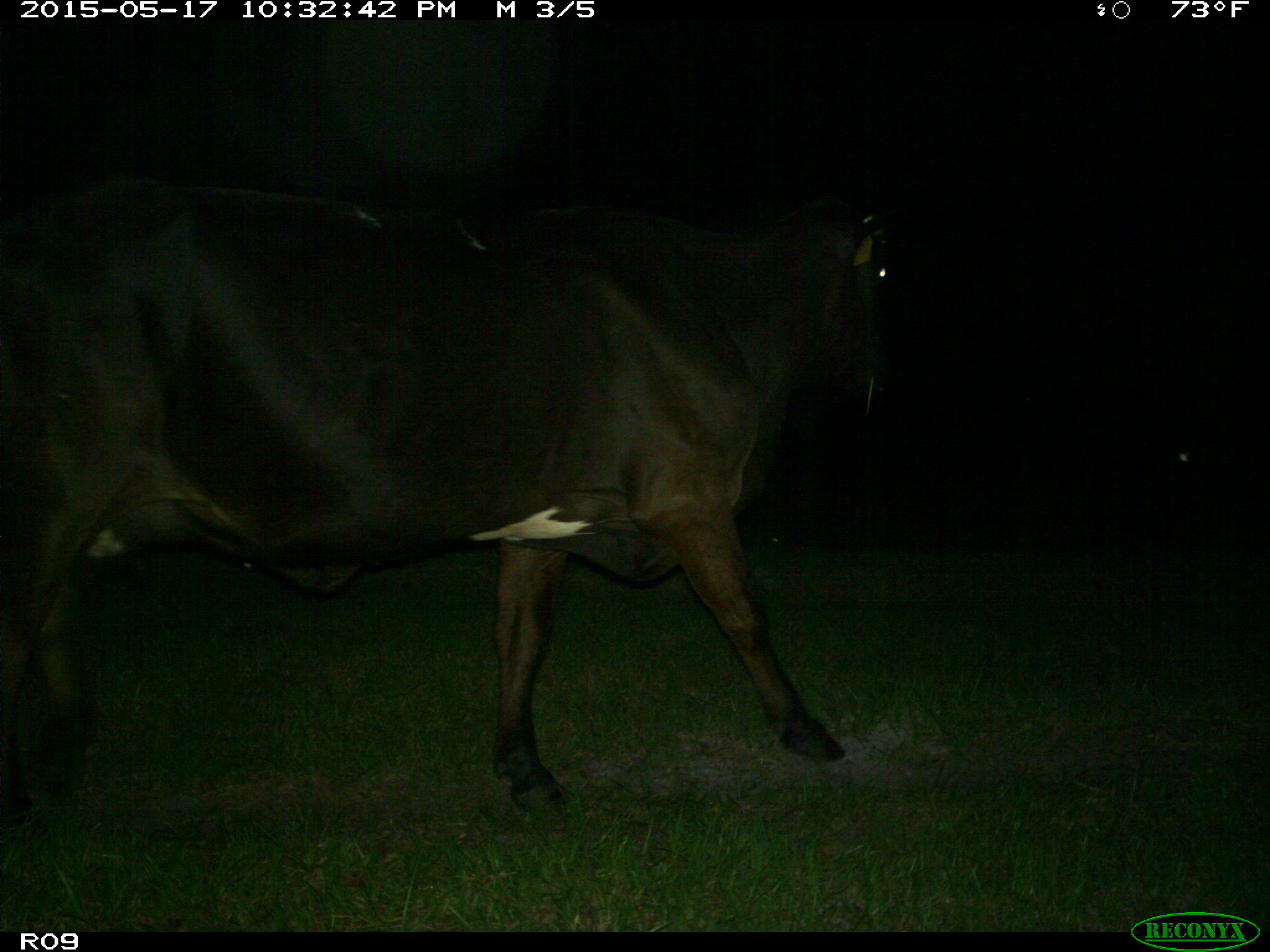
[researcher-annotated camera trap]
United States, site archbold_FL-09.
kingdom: Animalia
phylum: Chordata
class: Mammalia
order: Artiodactyla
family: Bovidae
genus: Bos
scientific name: Bos taurus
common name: domestic cow